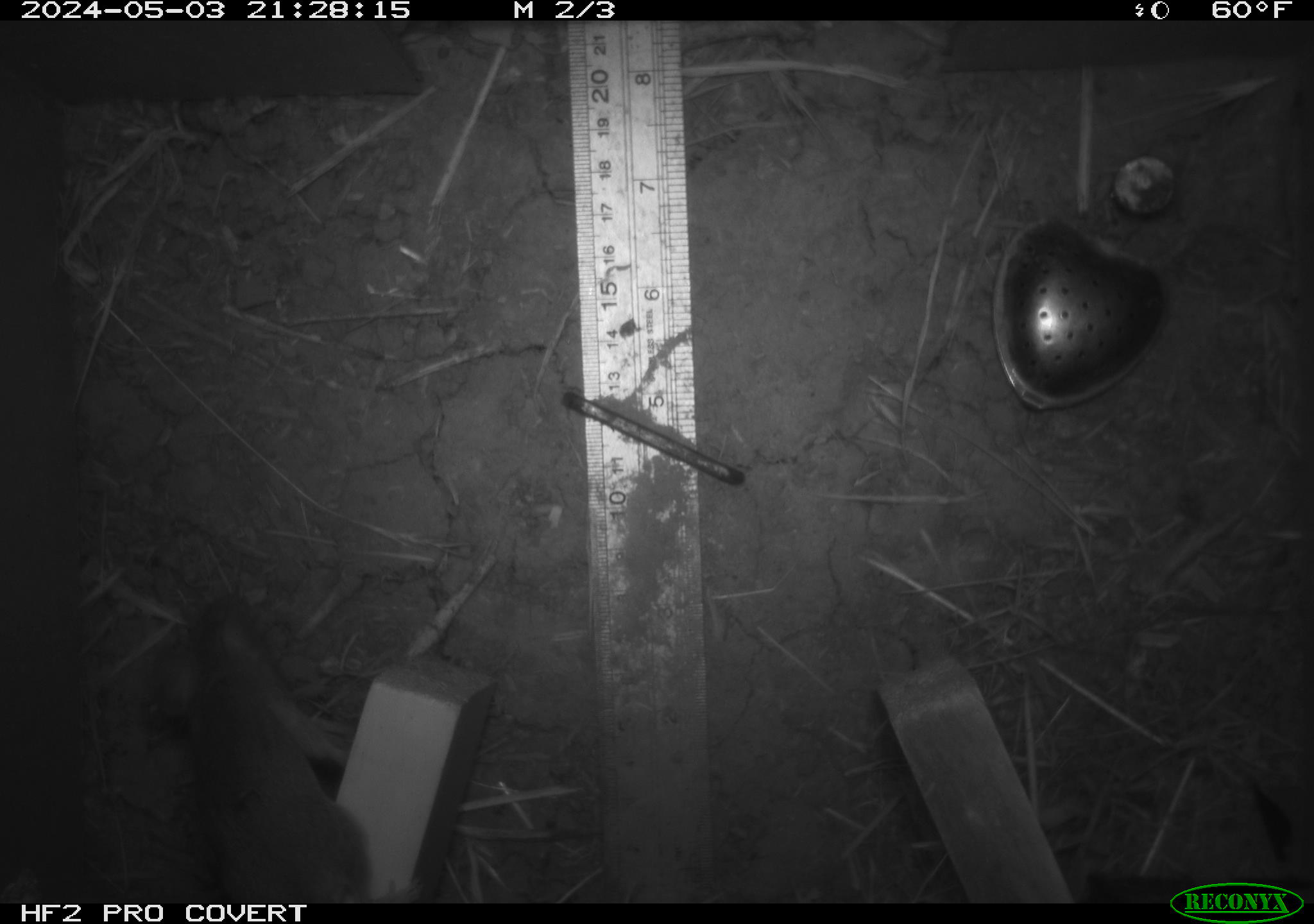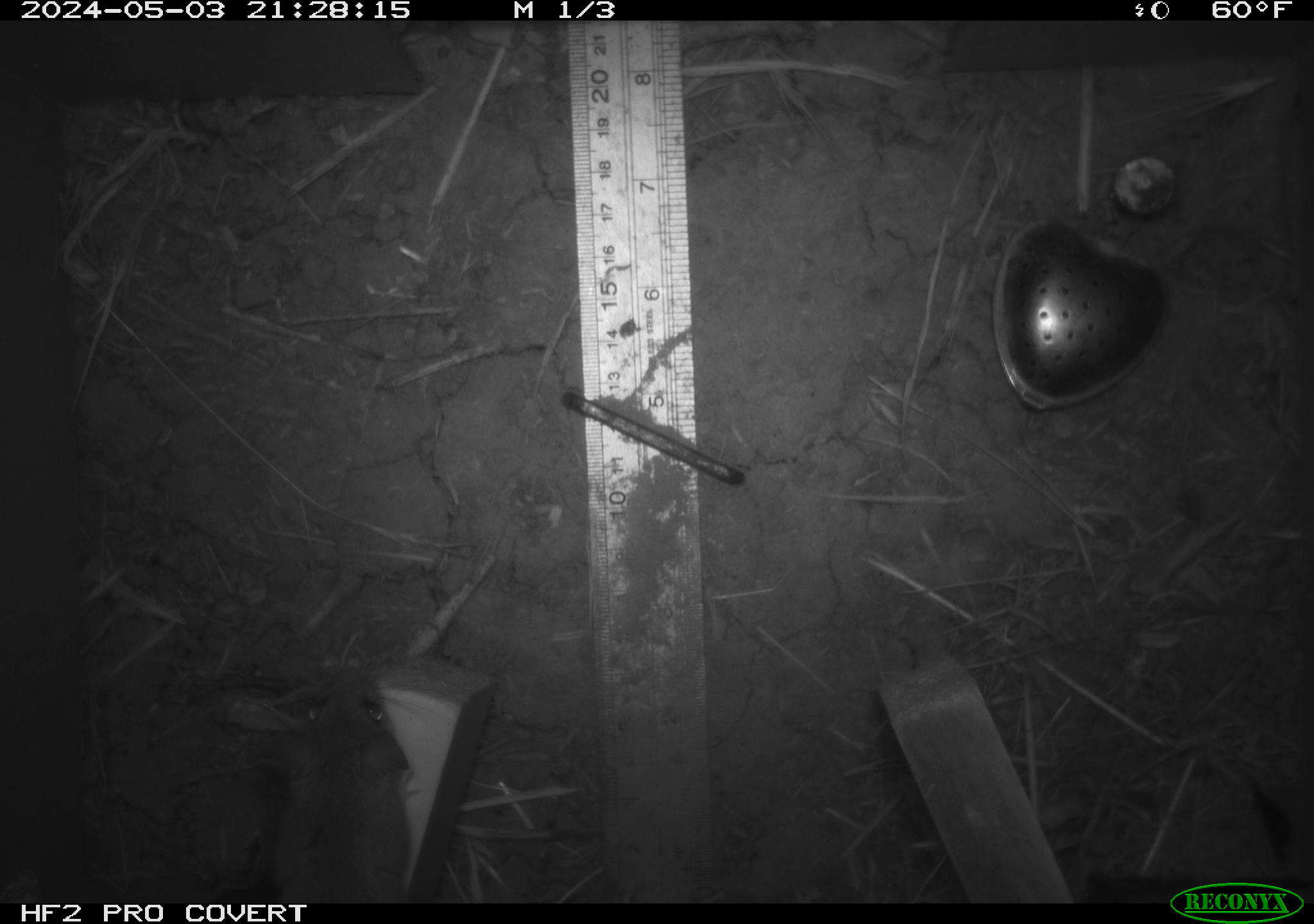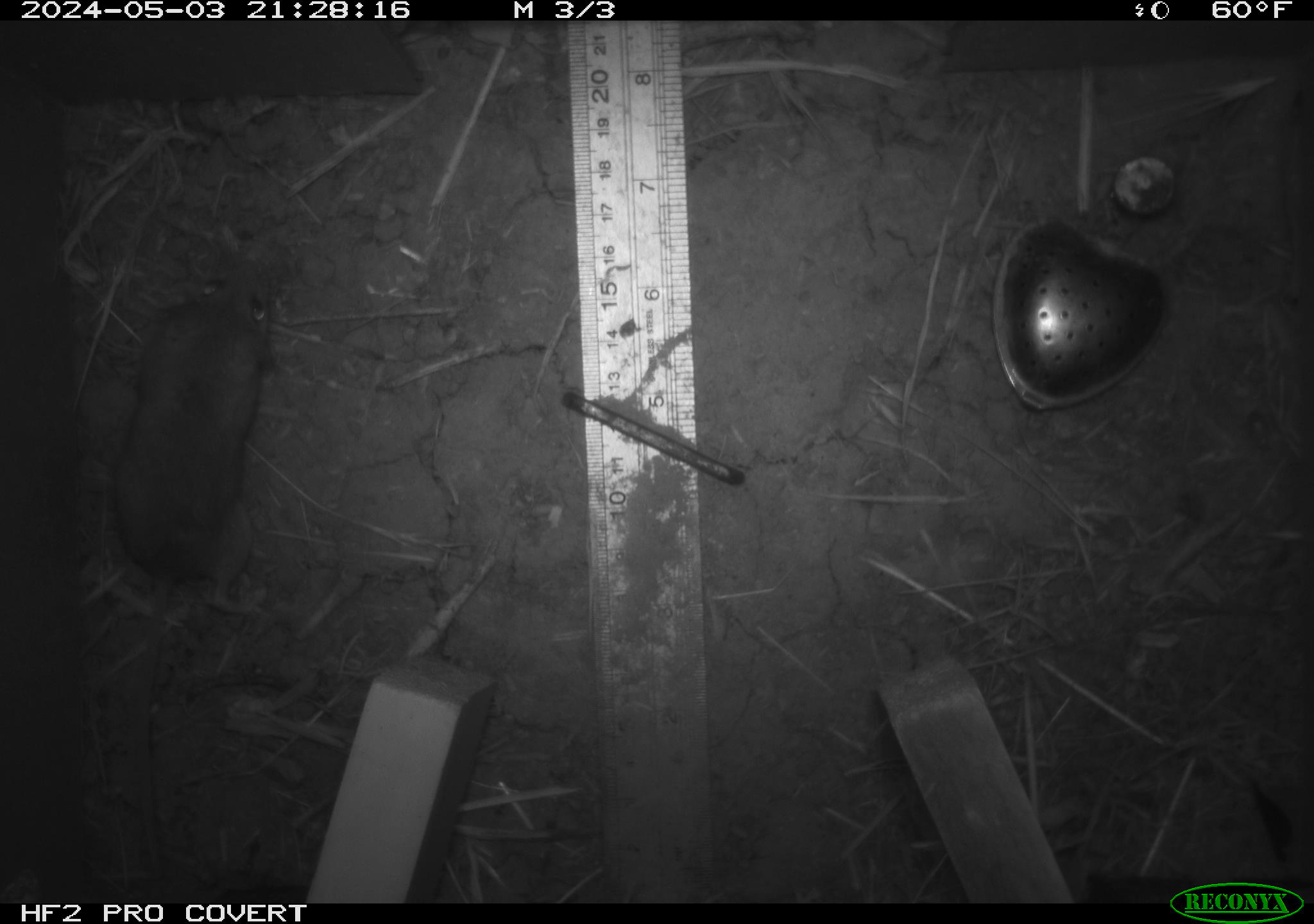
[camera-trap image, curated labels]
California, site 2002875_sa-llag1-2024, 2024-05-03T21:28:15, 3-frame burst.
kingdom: Animalia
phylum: Chordata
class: Mammalia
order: Rodentia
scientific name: Rodentia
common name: mouse species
Mouse species (Rodentia).